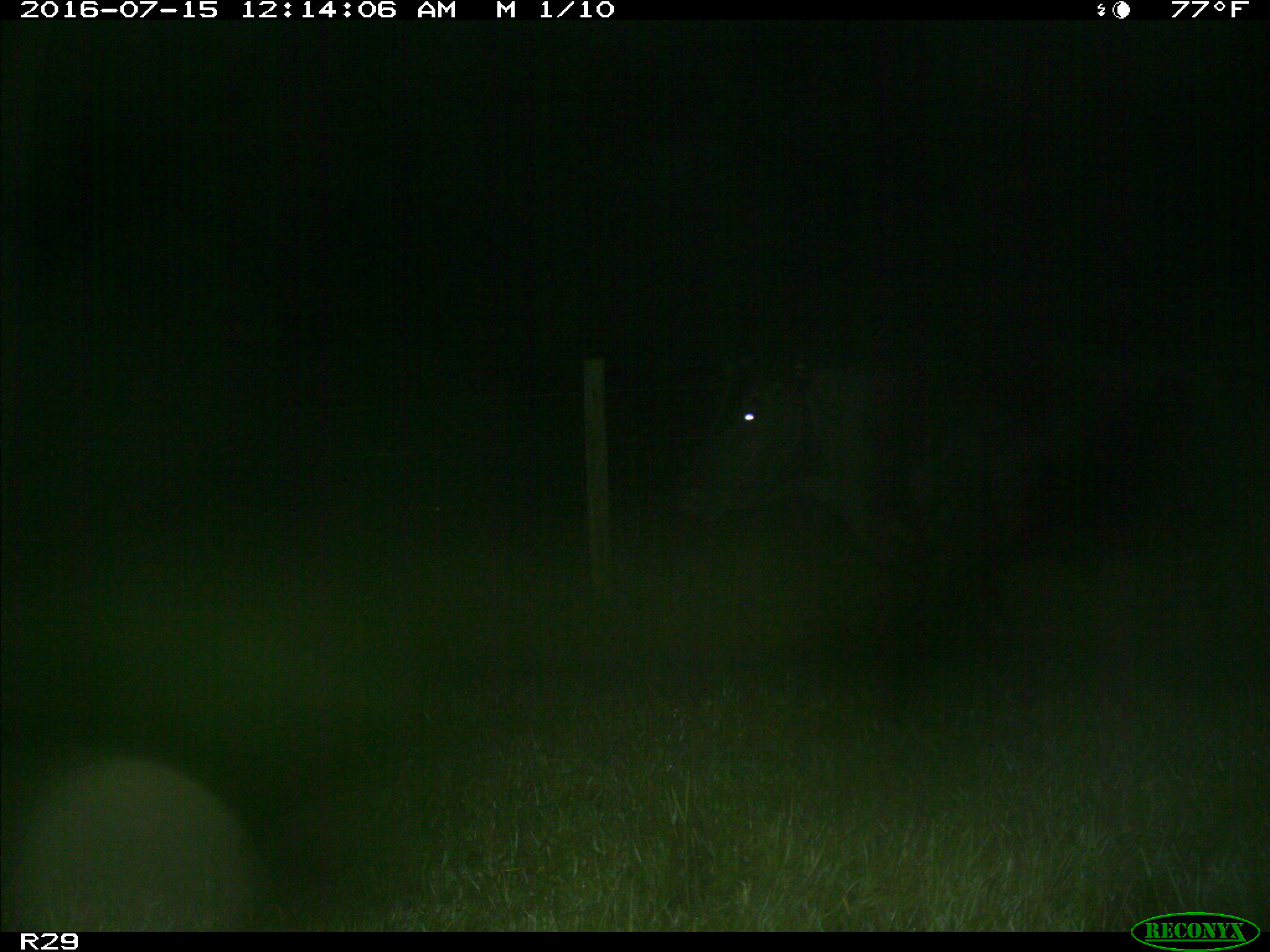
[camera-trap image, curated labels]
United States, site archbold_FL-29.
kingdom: Animalia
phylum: Chordata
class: Mammalia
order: Artiodactyla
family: Bovidae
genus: Bos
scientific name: Bos taurus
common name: domestic cow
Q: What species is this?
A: Bos taurus (domestic cow).